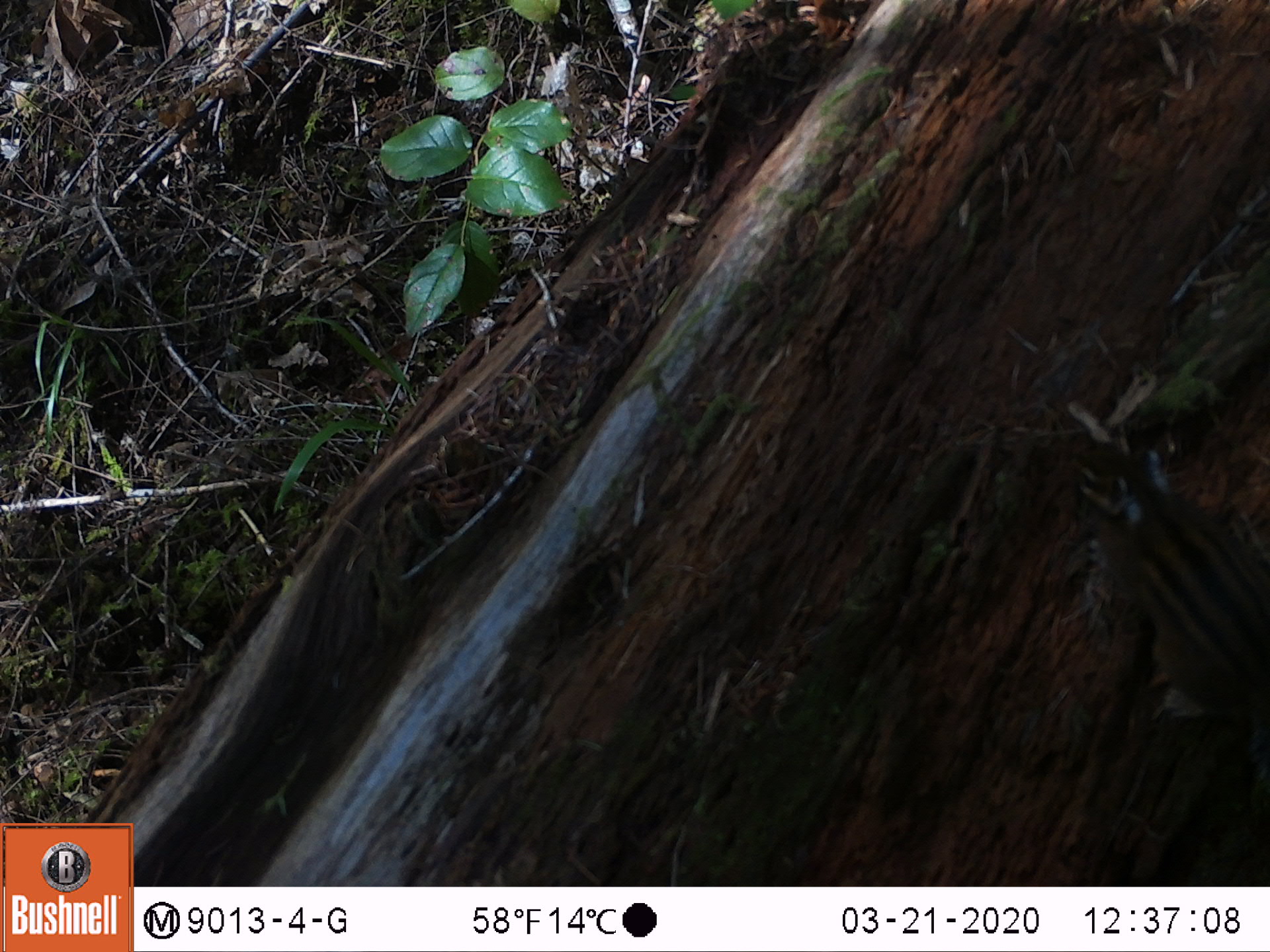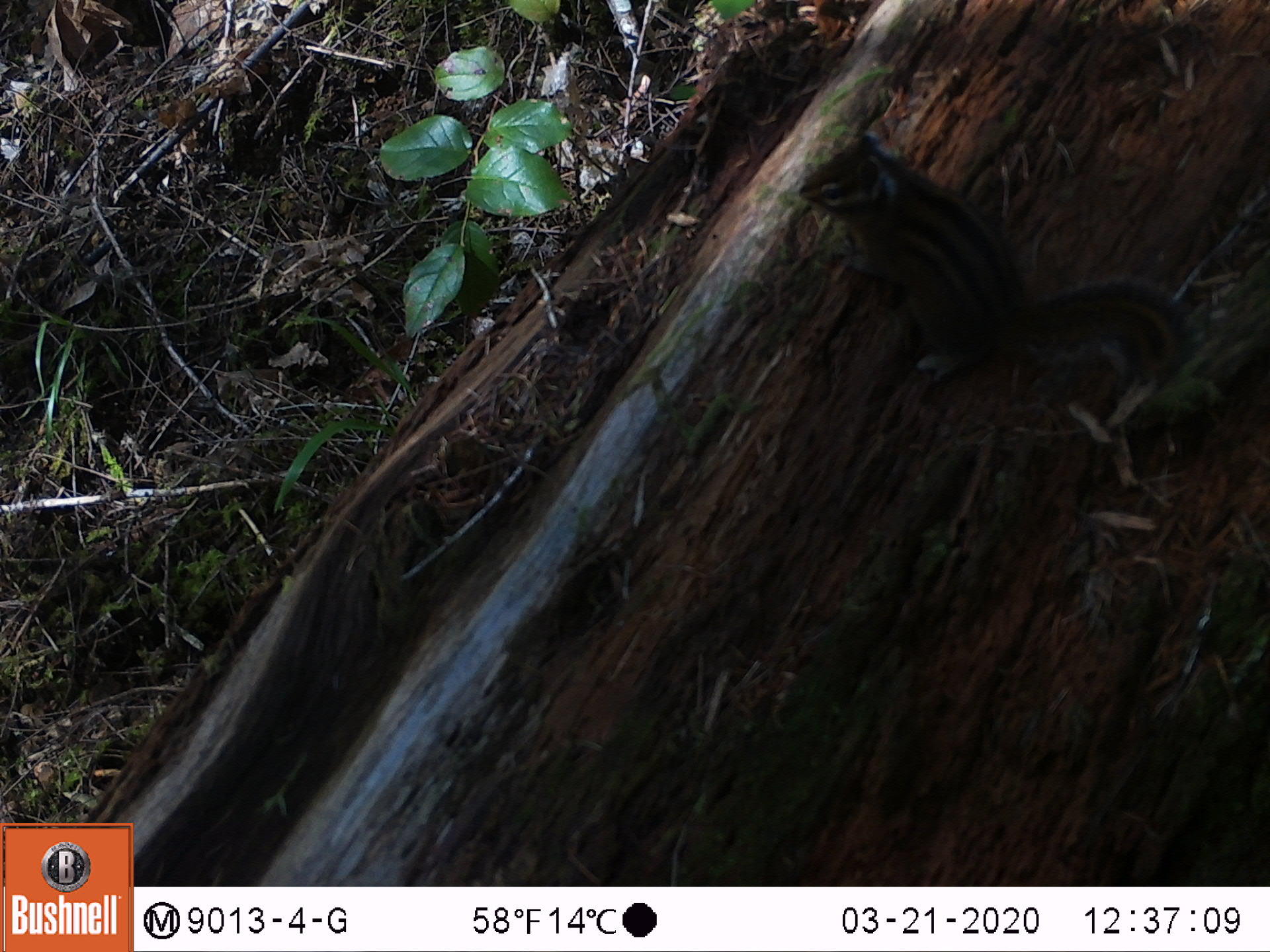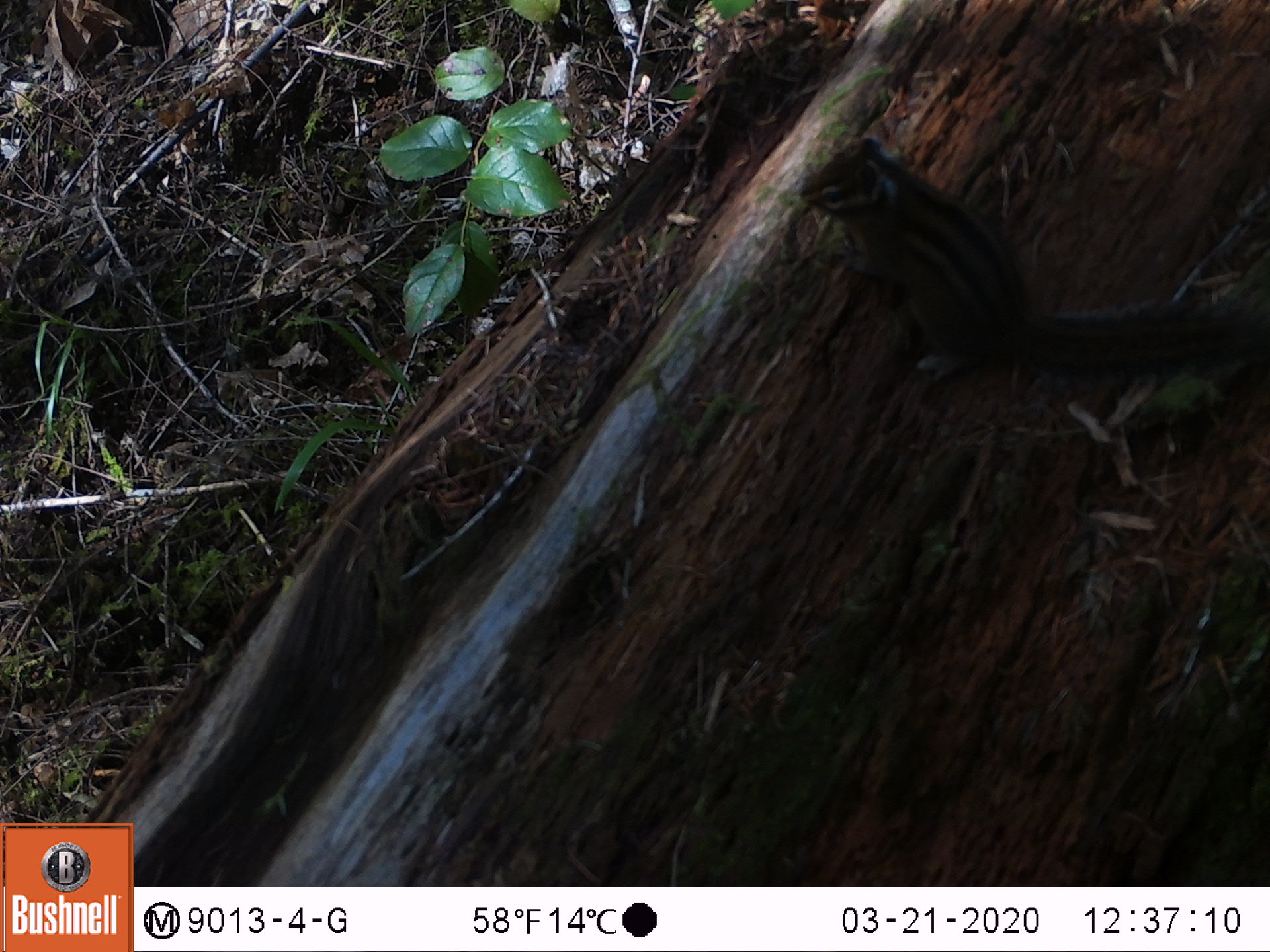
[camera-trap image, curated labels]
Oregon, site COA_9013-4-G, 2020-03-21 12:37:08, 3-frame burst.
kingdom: Animalia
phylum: Chordata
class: Mammalia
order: Rodentia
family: Sciuridae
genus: Neotamias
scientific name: Neotamias townsendii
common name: townsend's chipmunk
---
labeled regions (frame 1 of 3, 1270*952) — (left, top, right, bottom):
townsend's chipmunk: (1065, 430, 1259, 730)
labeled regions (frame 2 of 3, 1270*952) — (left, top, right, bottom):
townsend's chipmunk: (791, 116, 1200, 397)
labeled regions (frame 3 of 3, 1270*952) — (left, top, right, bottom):
townsend's chipmunk: (794, 128, 1261, 384)